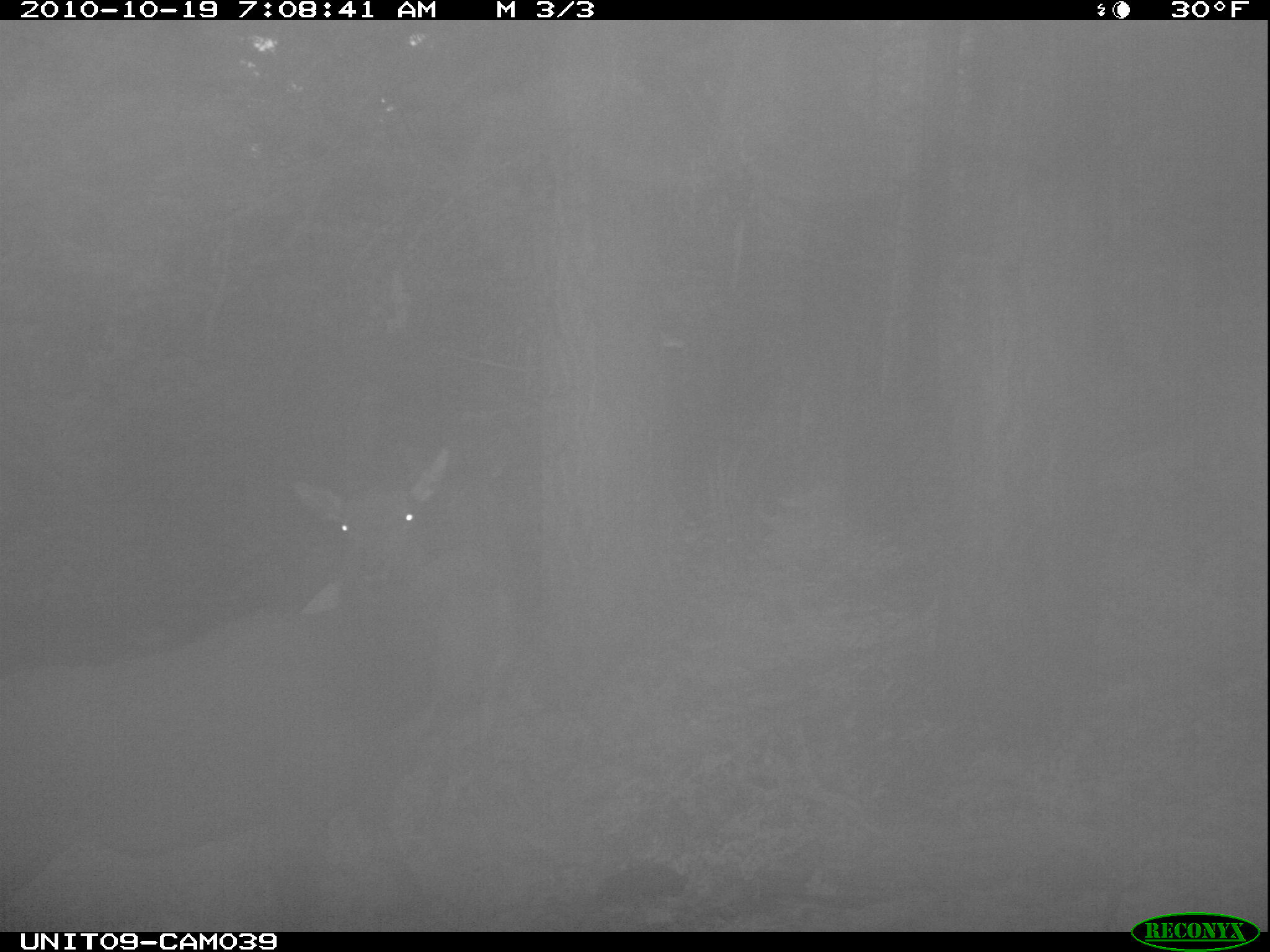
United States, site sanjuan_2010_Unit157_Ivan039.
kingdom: Animalia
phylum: Chordata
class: Mammalia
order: Artiodactyla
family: Cervidae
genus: Cervus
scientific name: Cervus elaphus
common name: red deer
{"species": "Cervus elaphus (red deer)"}